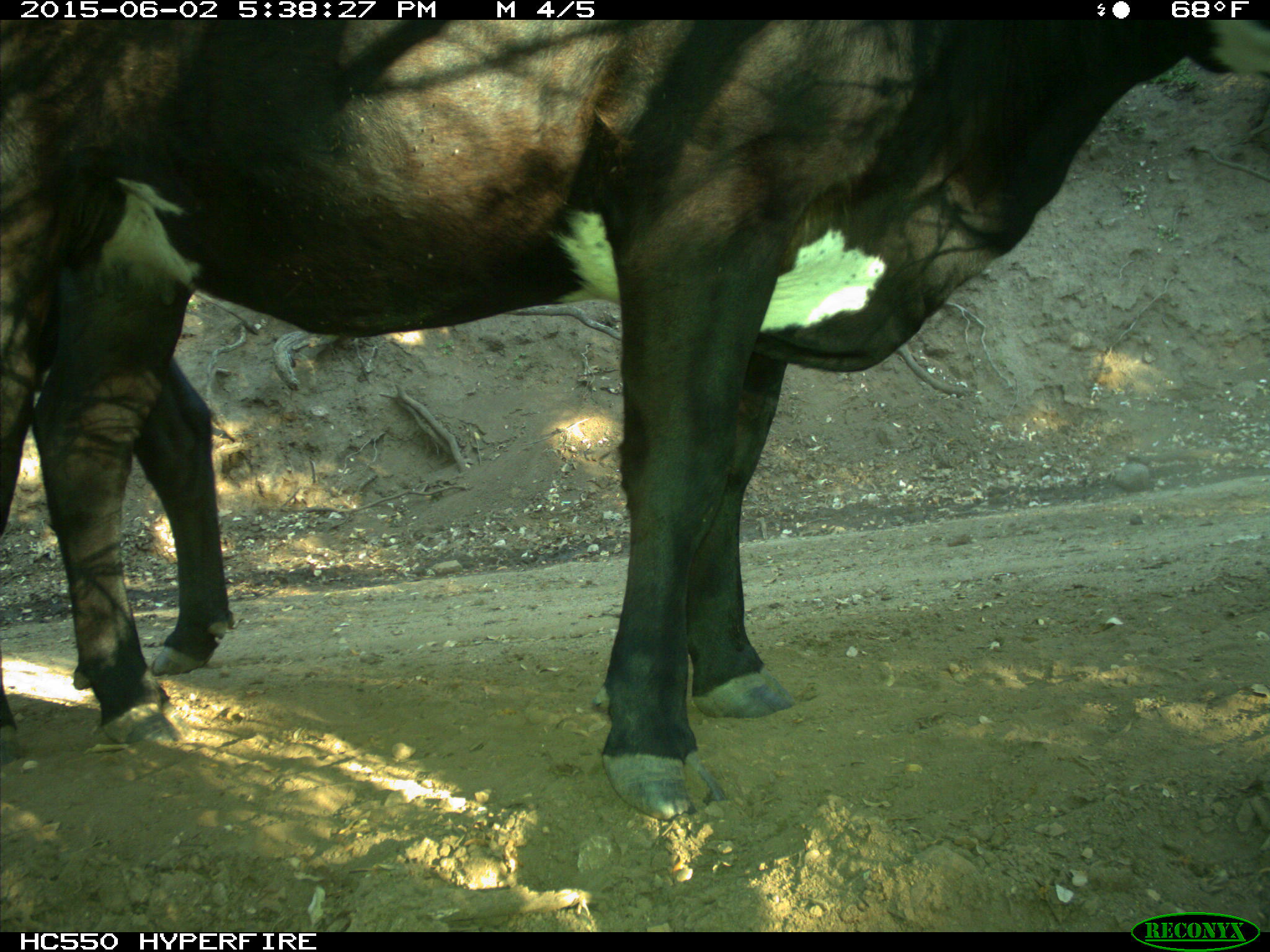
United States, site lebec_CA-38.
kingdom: Animalia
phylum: Chordata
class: Mammalia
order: Artiodactyla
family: Bovidae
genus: Bos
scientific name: Bos taurus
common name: domestic cow